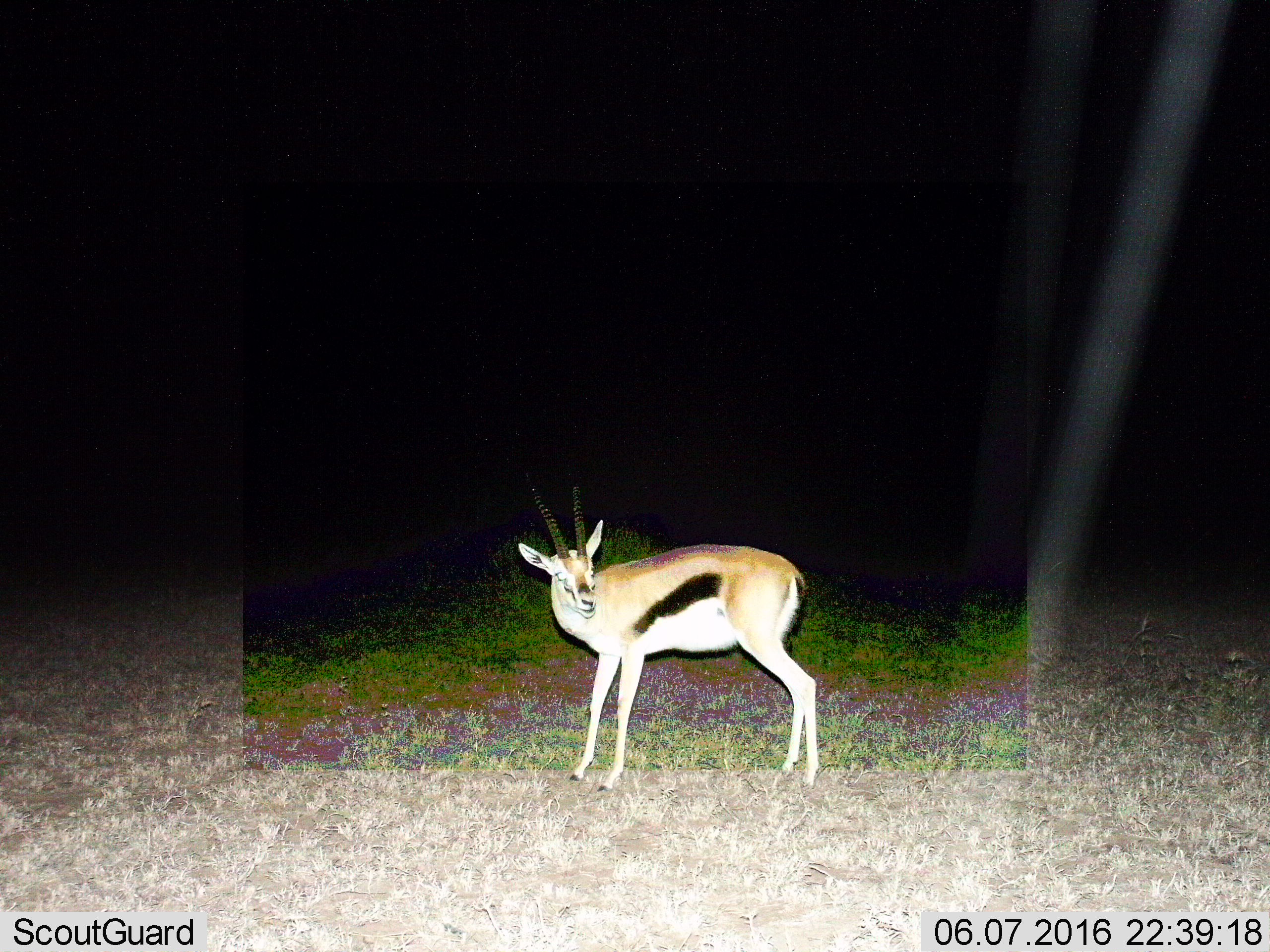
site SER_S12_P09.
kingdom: Animalia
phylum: Chordata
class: Mammalia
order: Artiodactyla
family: Bovidae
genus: Eudorcas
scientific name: Eudorcas thomsonii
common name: thomson's gazelle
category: gazellethomsons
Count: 1.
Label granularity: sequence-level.